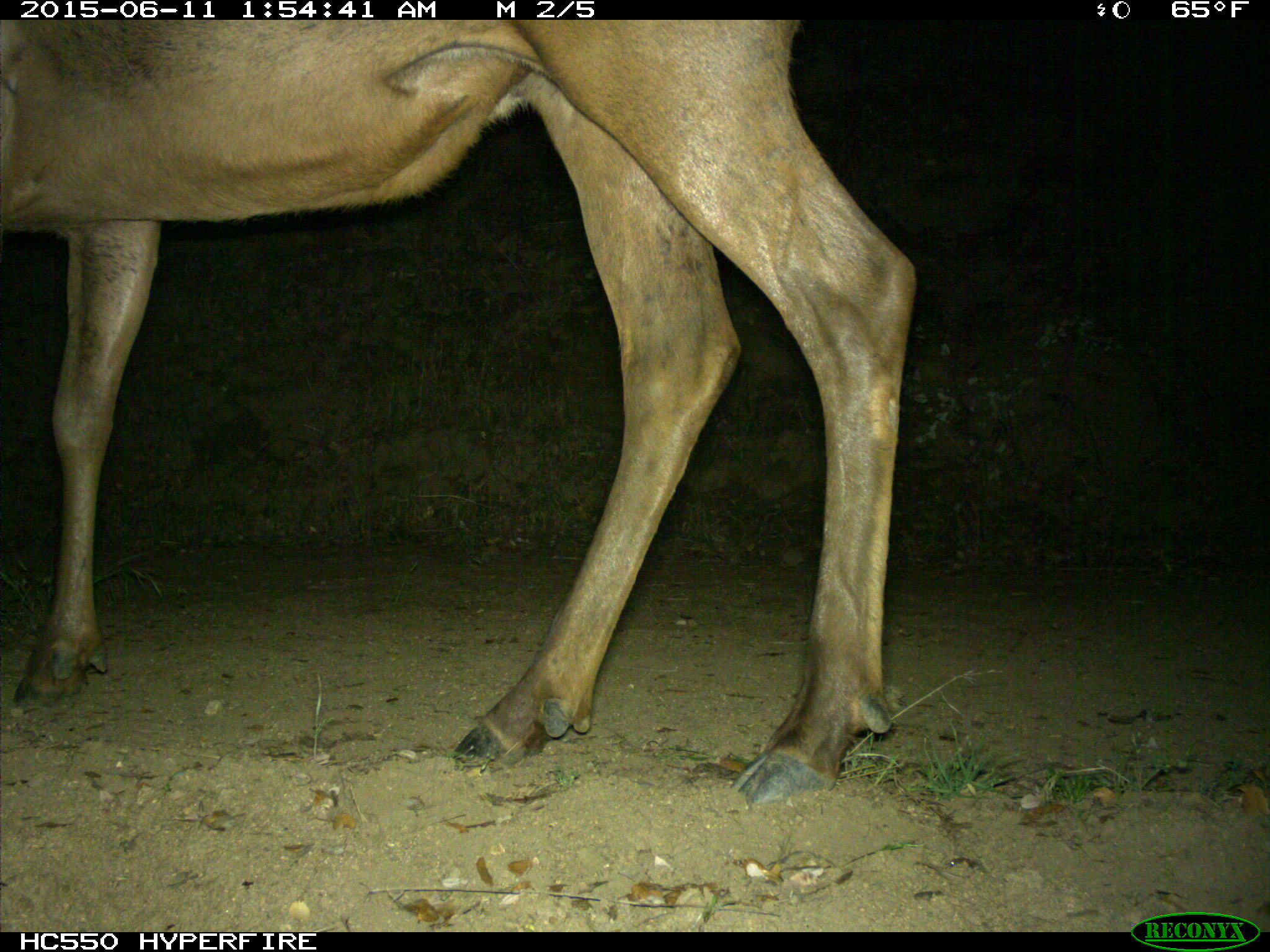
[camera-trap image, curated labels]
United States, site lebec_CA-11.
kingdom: Animalia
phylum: Chordata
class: Mammalia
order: Artiodactyla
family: Cervidae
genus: Cervus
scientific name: Cervus canadensis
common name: elk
Cervus canadensis (elk).